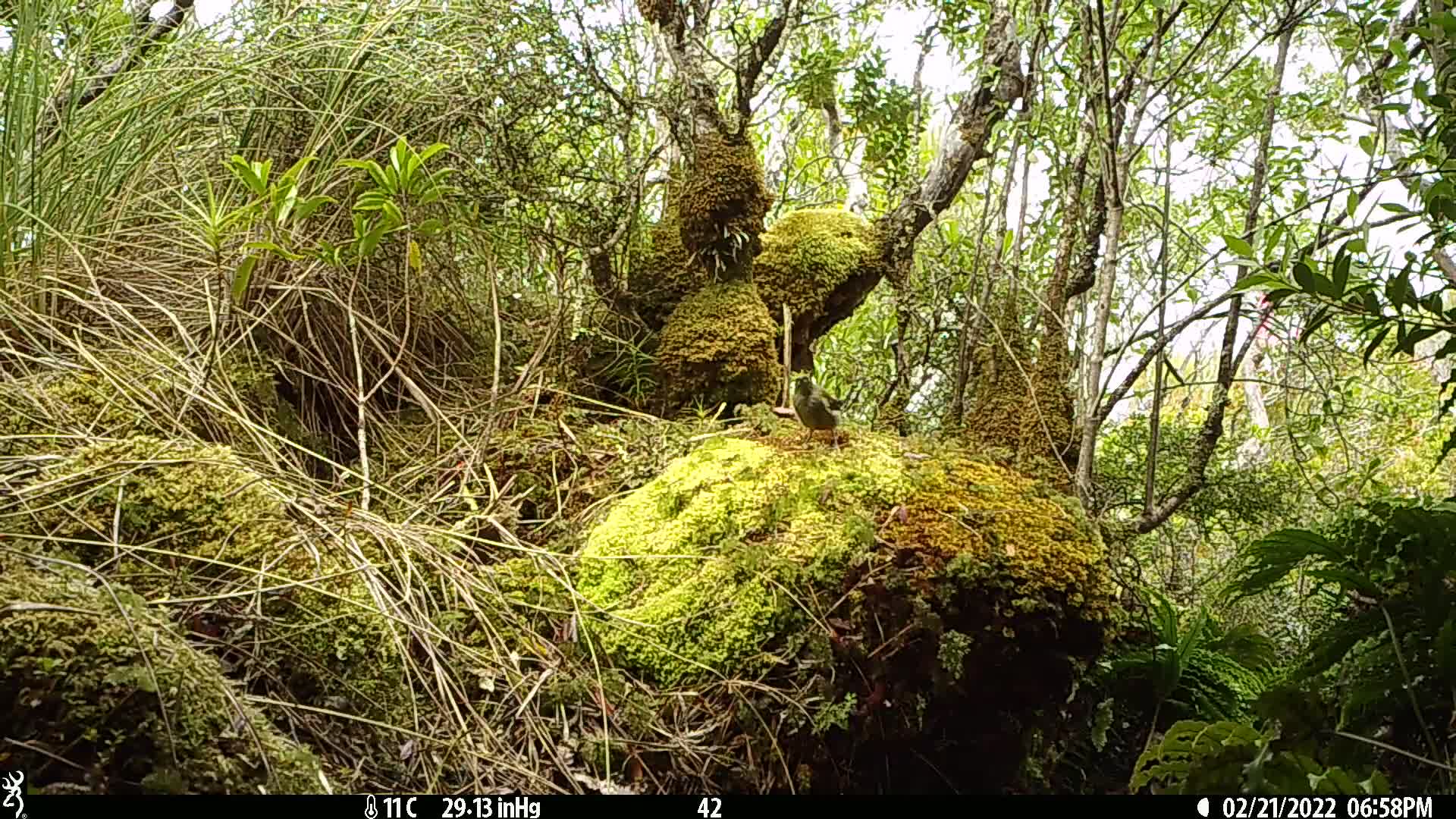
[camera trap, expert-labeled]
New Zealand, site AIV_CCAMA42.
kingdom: Animalia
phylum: Chordata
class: Aves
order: Passeriformes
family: Meliphagidae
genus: Anthornis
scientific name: Anthornis melanura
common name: new zealand bellbird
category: bellbird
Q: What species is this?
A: Bellbird (new zealand bellbird) (Anthornis melanura).